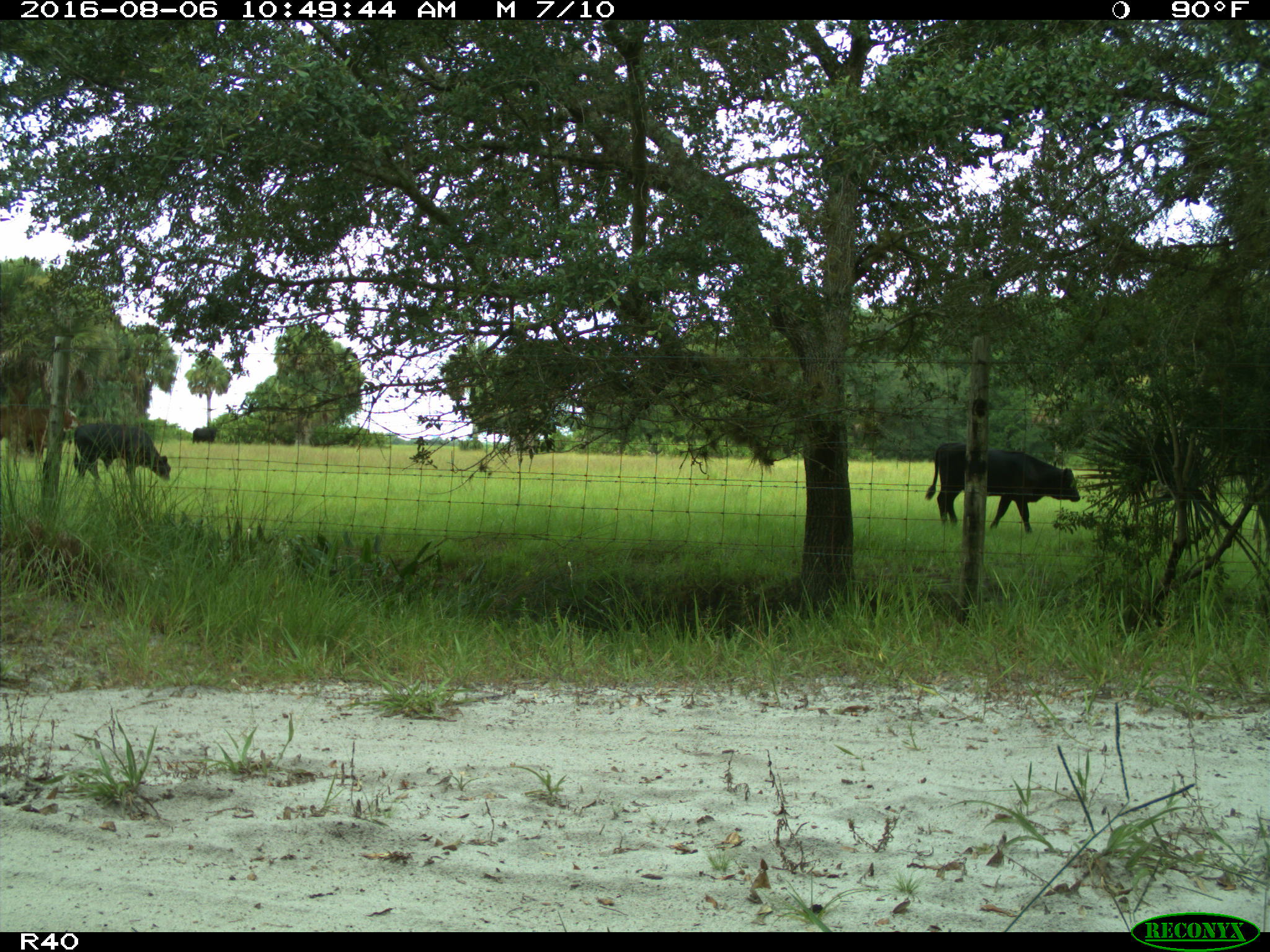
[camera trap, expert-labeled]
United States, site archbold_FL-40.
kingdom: Animalia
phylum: Chordata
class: Mammalia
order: Artiodactyla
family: Bovidae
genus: Bos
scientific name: Bos taurus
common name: domestic cow